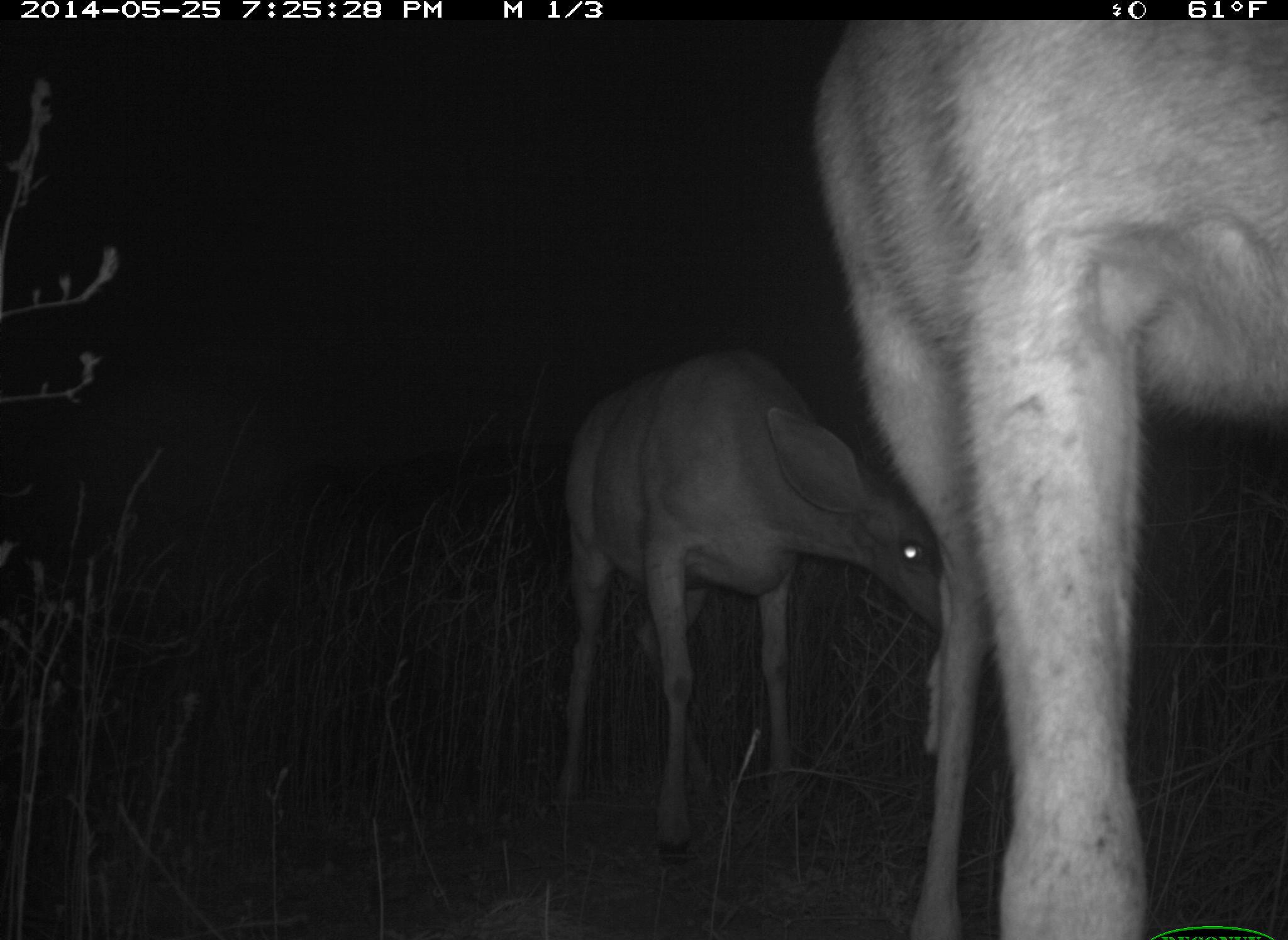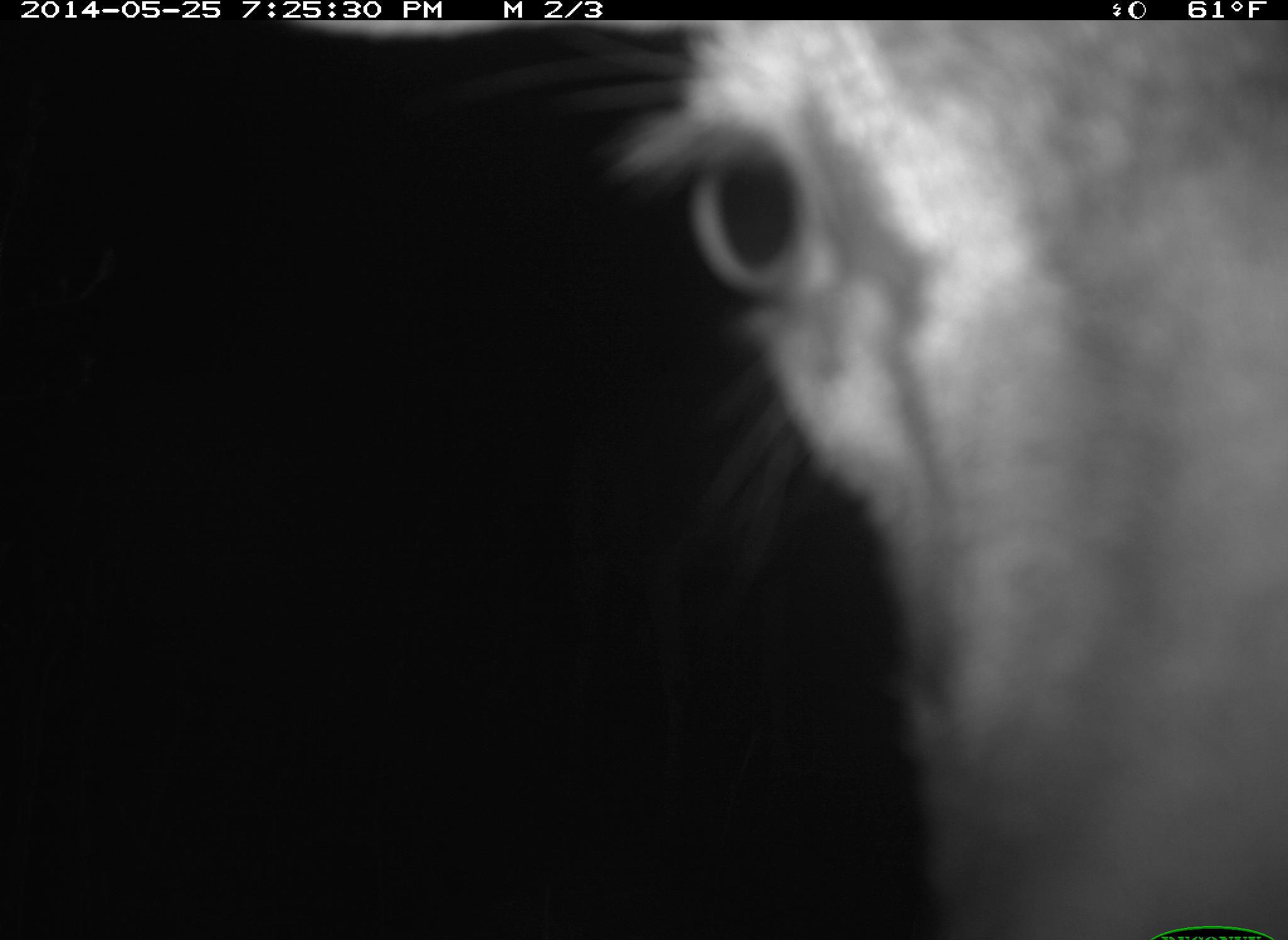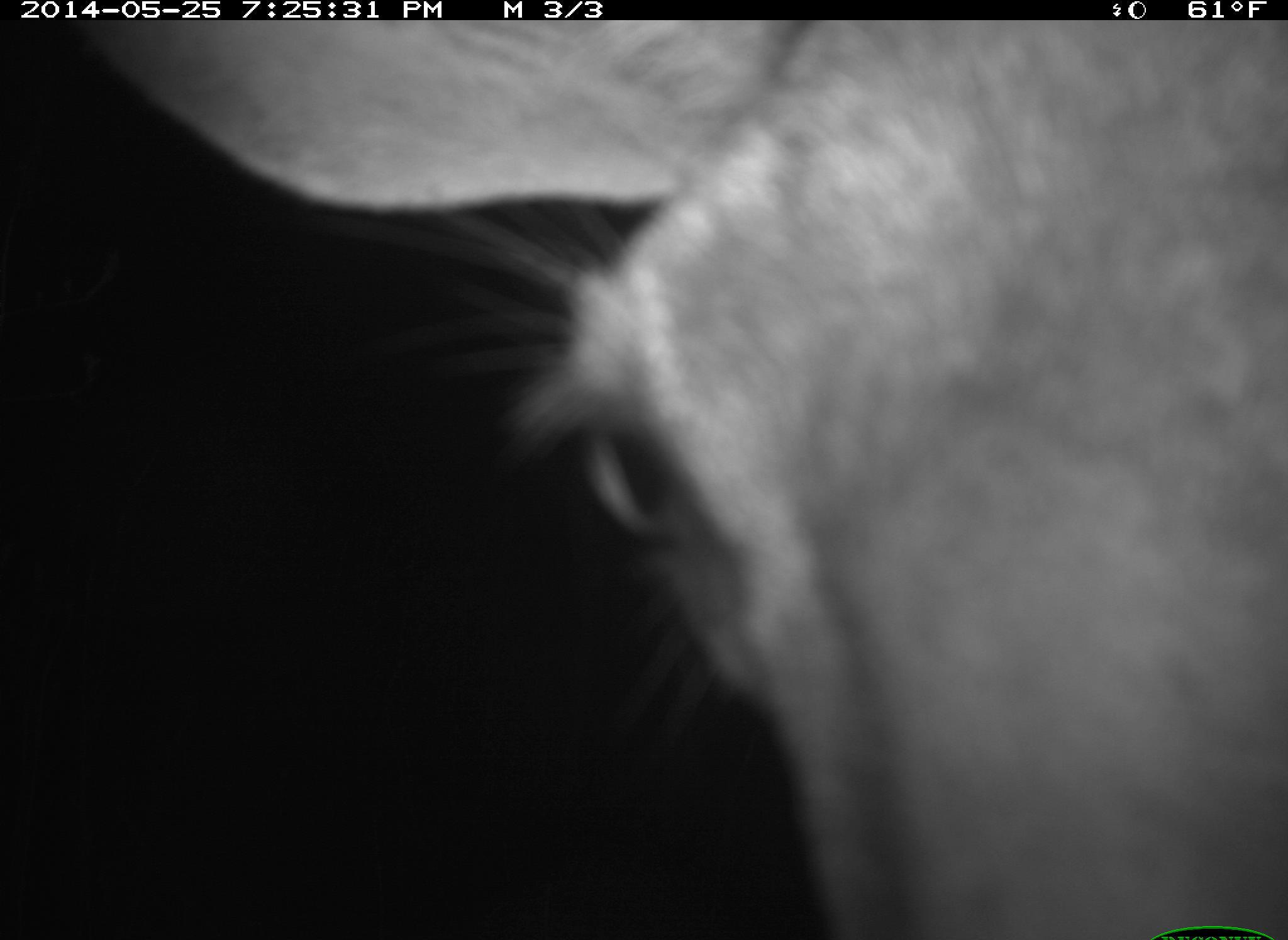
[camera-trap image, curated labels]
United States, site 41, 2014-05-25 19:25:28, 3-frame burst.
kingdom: Animalia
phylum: Chordata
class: Mammalia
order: Artiodactyla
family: Cervidae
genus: Odocoileus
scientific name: Odocoileus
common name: deer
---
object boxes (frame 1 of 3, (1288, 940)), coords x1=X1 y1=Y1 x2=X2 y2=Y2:
deer: x1=808 y1=17 x2=1288 y2=939; x1=548 y1=354 x2=957 y2=866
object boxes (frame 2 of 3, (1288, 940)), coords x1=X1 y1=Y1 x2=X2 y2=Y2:
deer: x1=284 y1=22 x2=1286 y2=940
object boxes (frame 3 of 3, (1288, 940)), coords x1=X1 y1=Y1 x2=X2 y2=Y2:
deer: x1=66 y1=21 x2=1288 y2=940